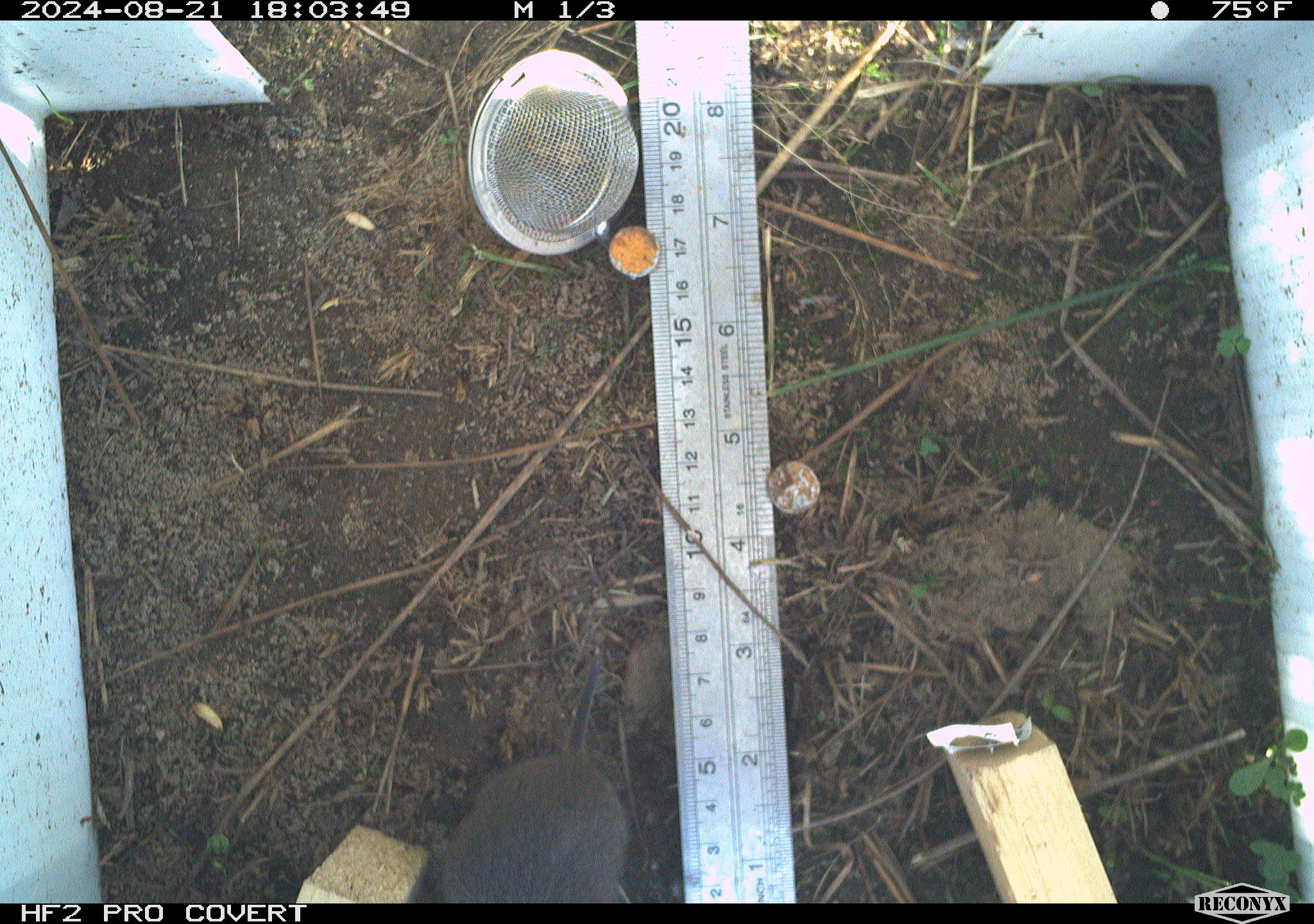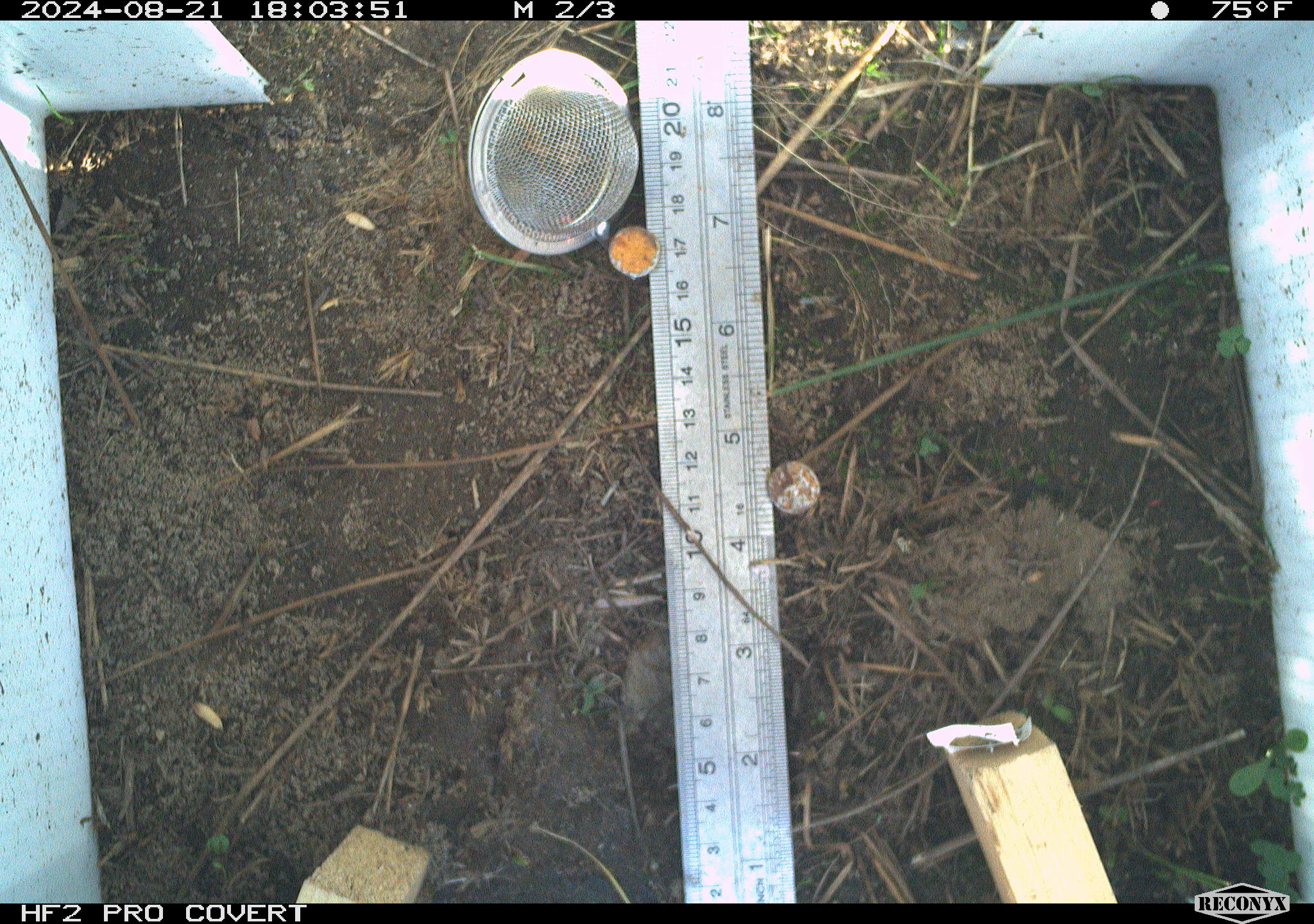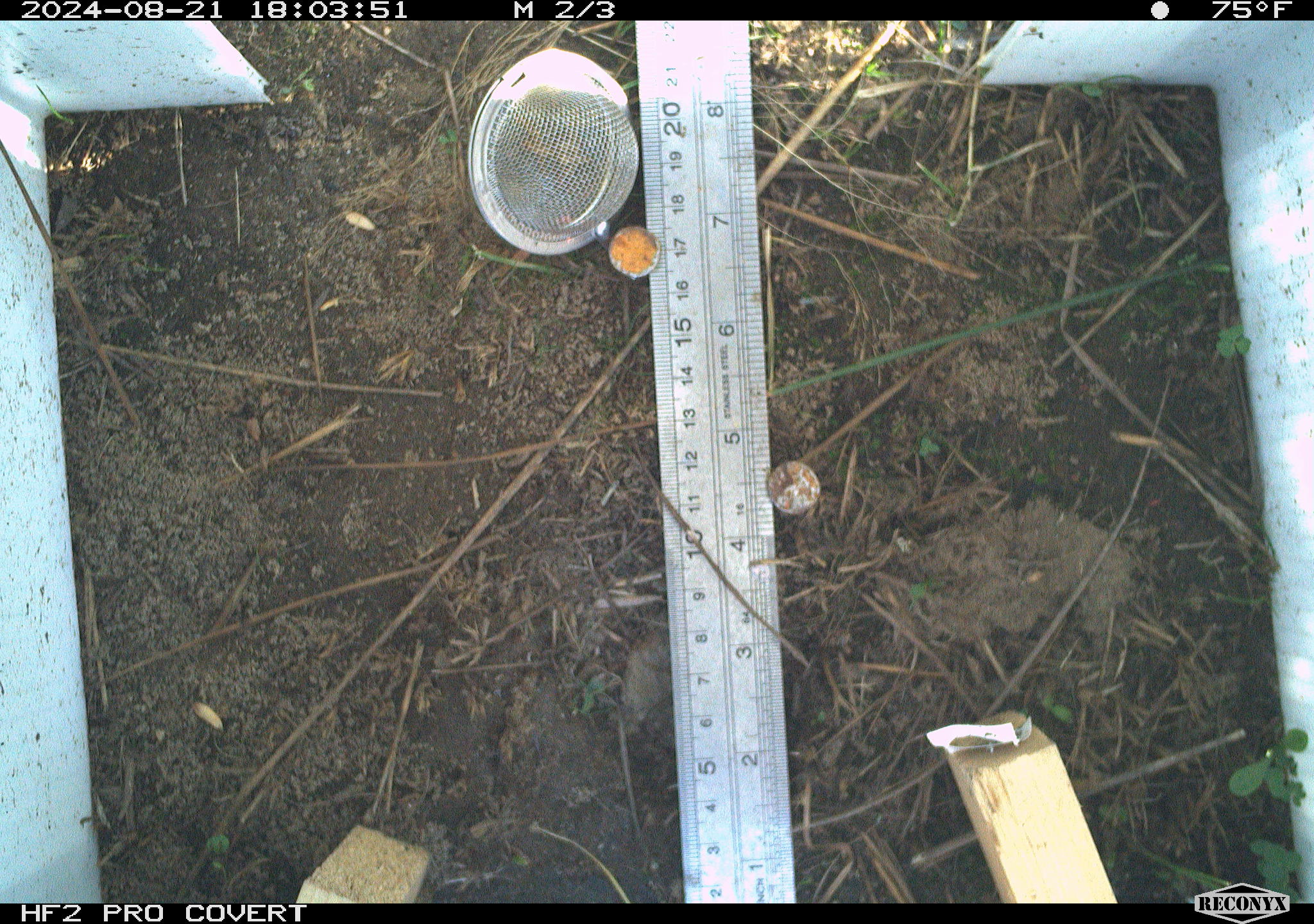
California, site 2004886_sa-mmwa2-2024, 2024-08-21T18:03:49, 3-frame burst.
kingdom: Animalia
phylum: Chordata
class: Mammalia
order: Rodentia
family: Cricetidae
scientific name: Arvicolinae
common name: voles, lemmings, and muskrats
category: arvicolinae subfamily